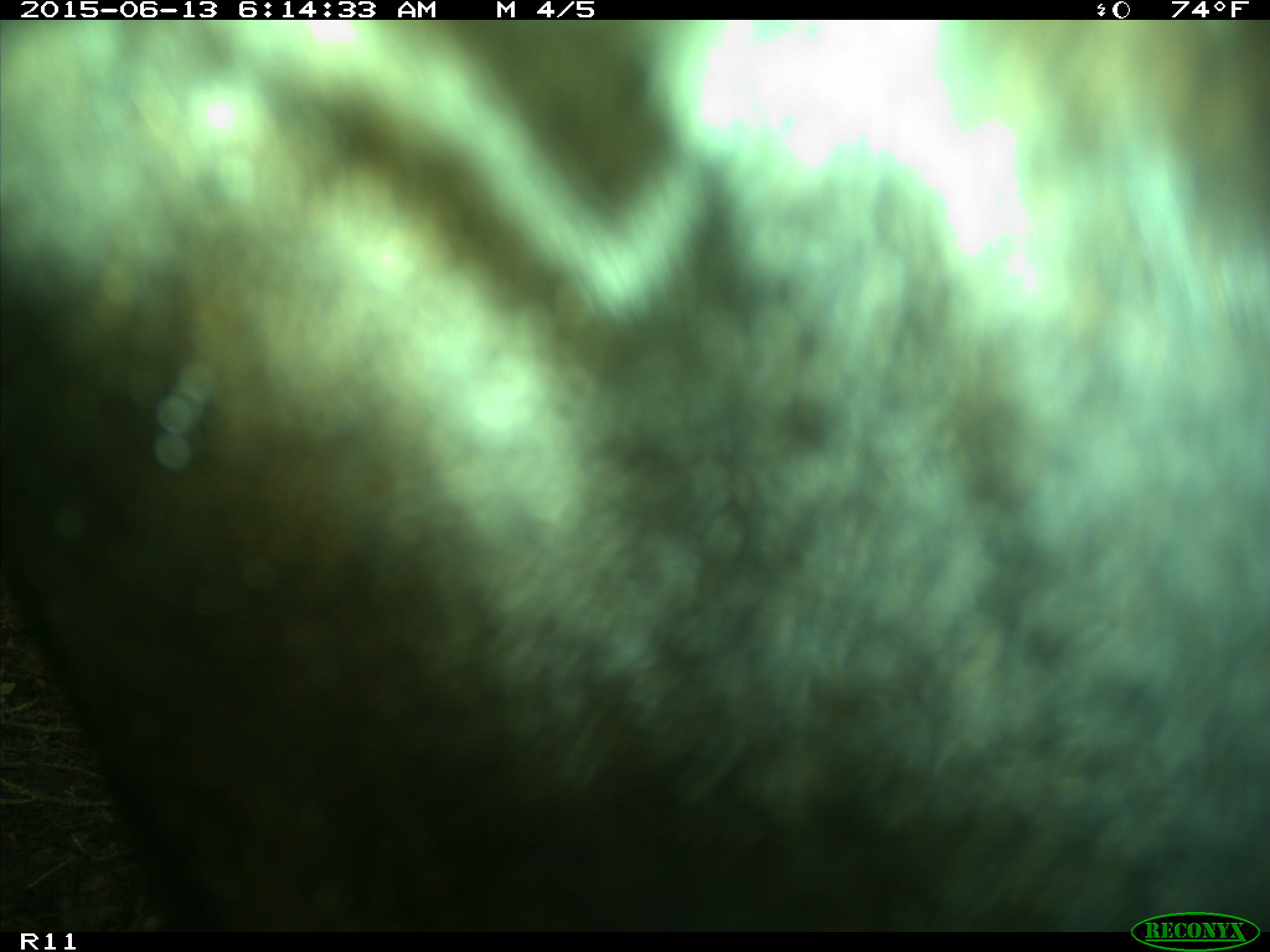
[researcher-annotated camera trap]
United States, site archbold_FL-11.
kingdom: Animalia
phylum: Chordata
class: Mammalia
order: Artiodactyla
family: Bovidae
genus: Bos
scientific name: Bos taurus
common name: domestic cow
Bos taurus (domestic cow).